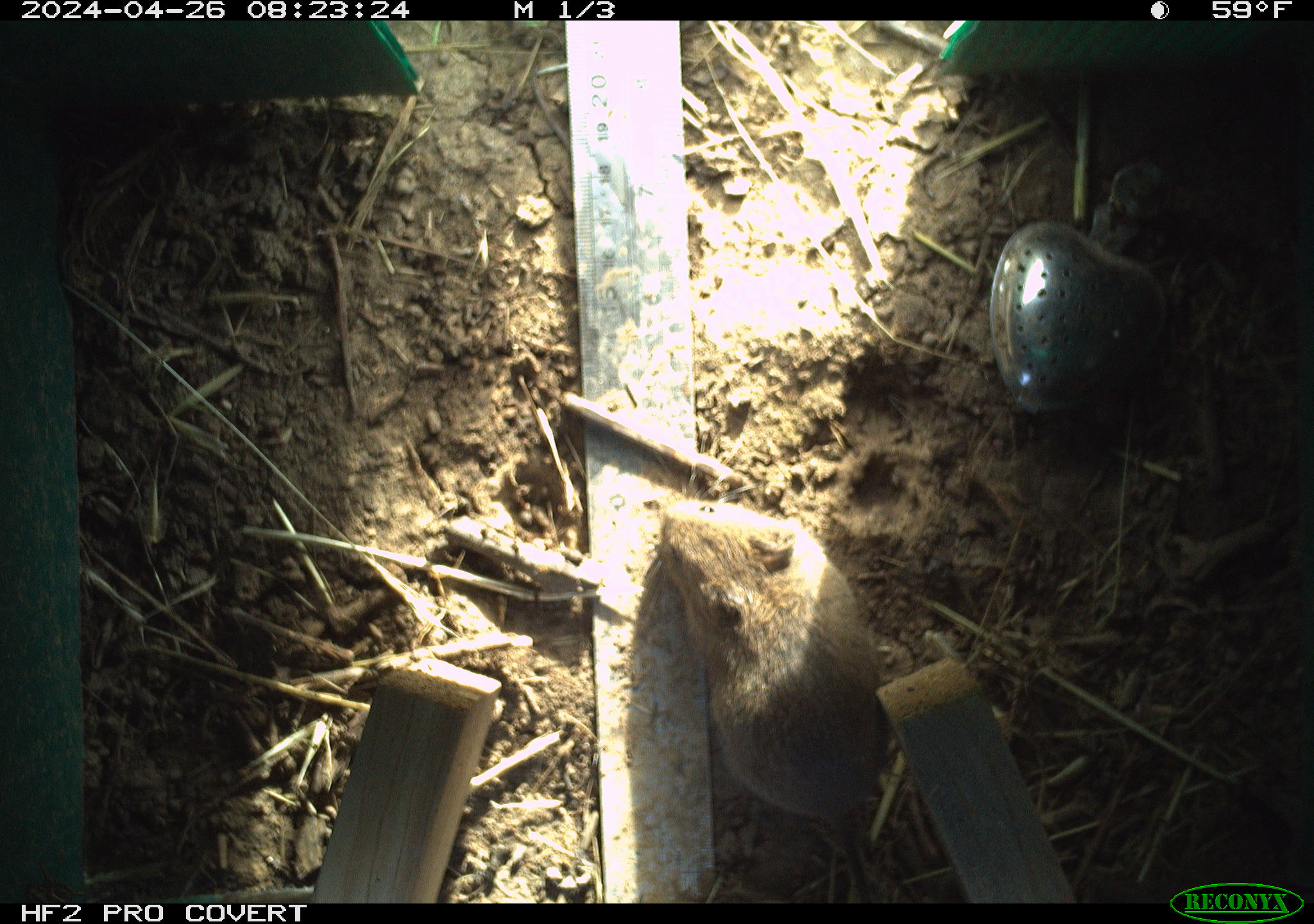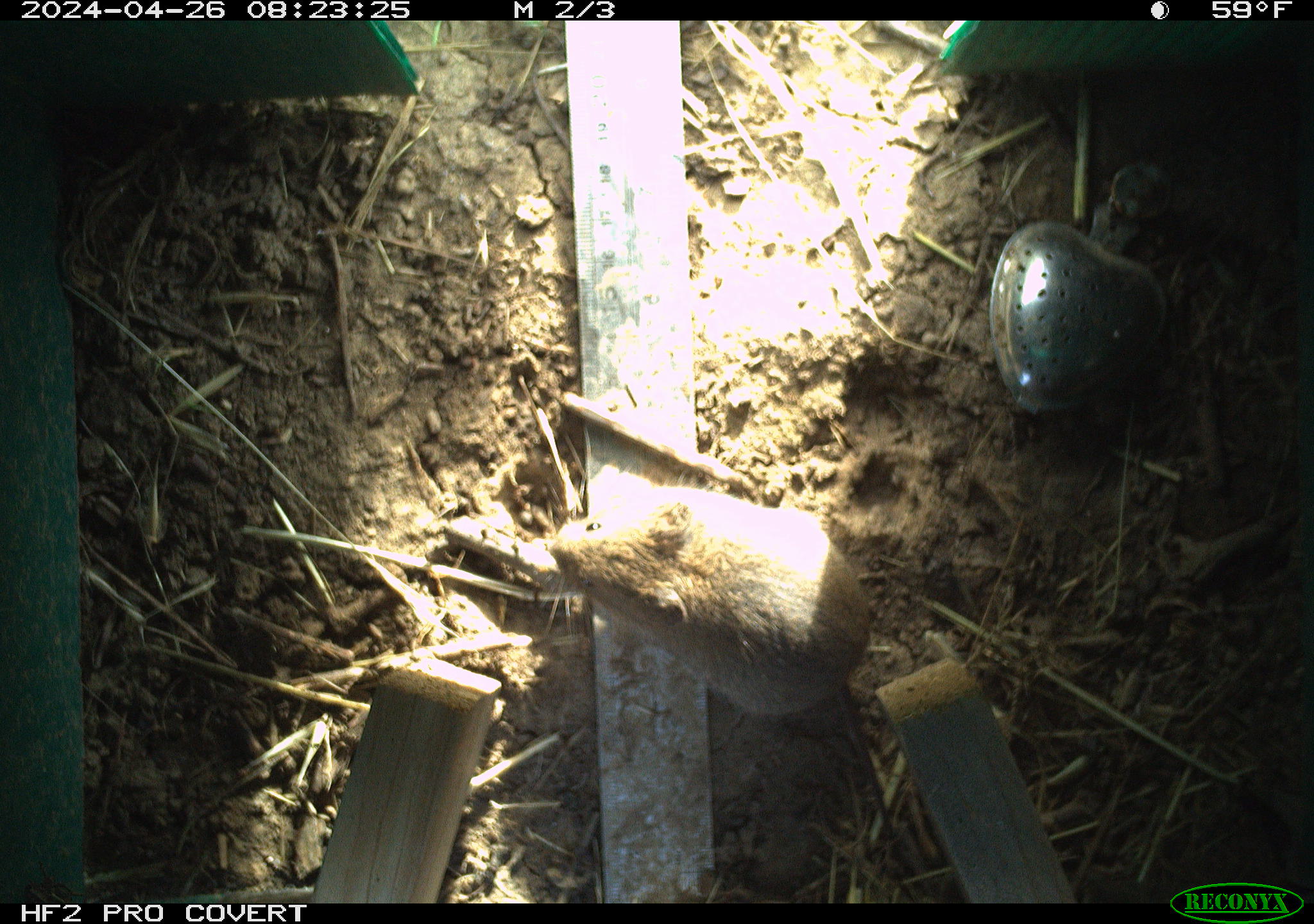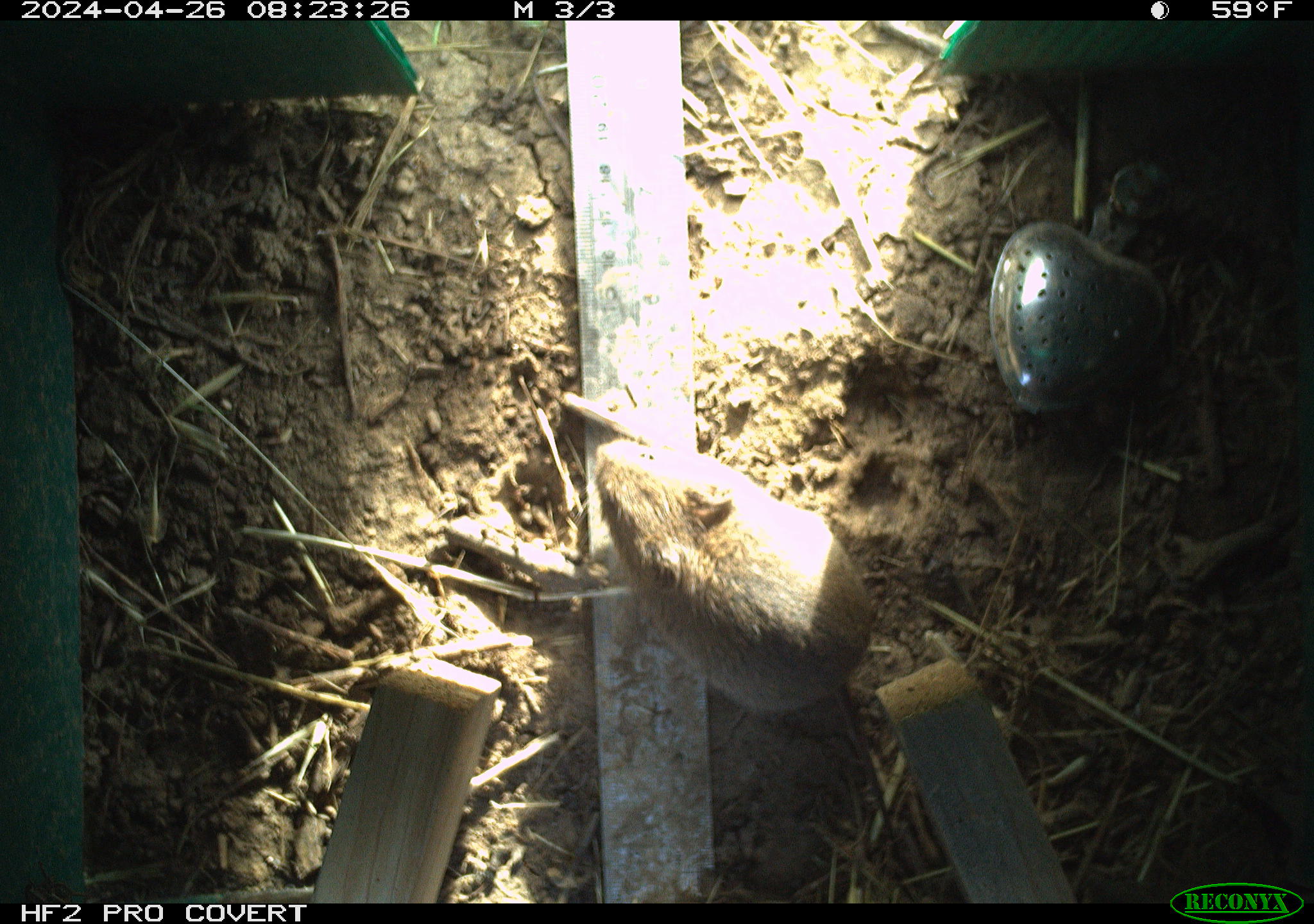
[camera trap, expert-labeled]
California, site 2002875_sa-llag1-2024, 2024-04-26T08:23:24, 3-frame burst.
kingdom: Animalia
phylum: Chordata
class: Mammalia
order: Rodentia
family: Cricetidae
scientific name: Arvicolinae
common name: voles, lemmings, and muskrats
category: arvicolinae subfamily